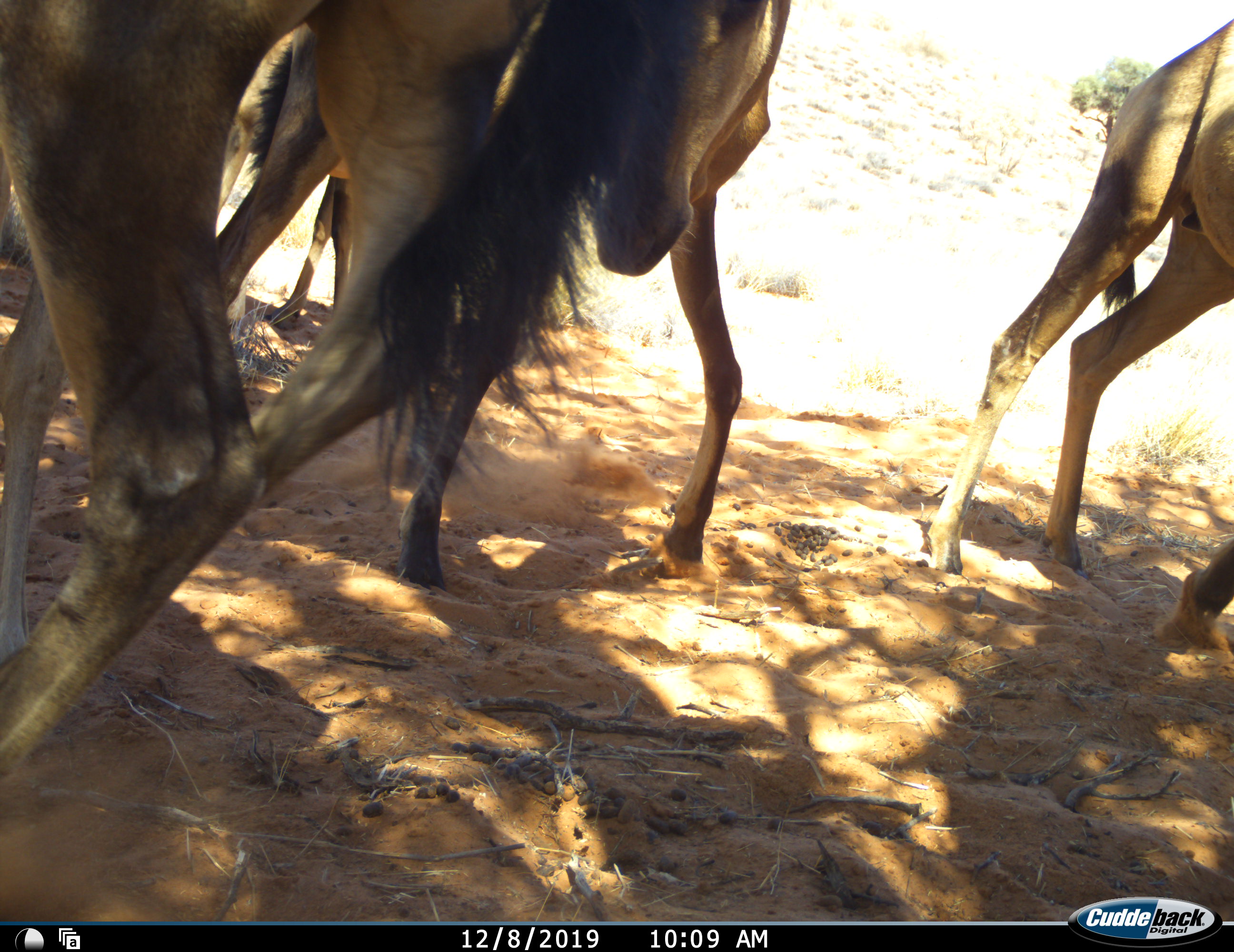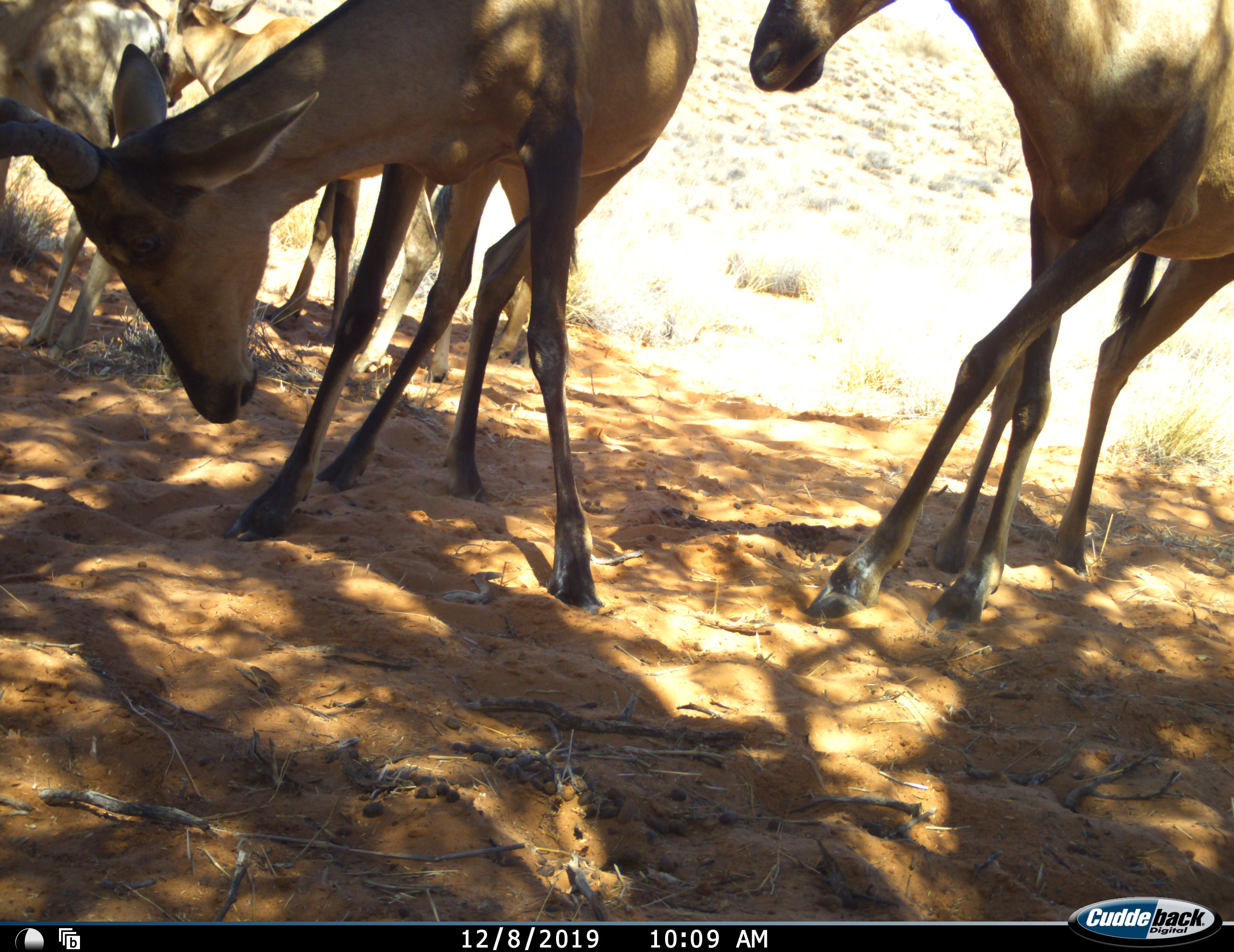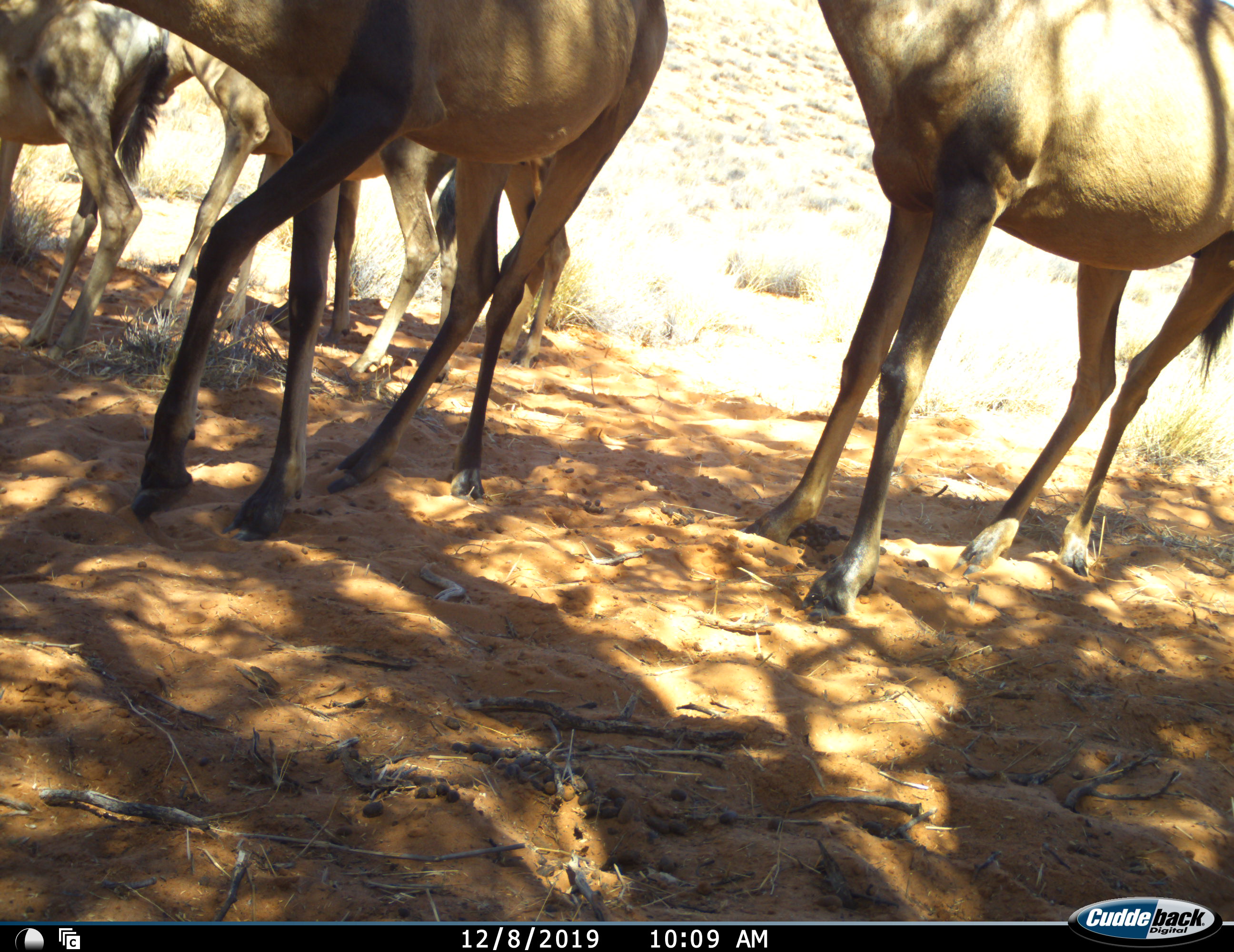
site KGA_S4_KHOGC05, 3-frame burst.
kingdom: Animalia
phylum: Chordata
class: Mammalia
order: Artiodactyla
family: Bovidae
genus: Alcelaphus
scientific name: Alcelaphus buselaphus caama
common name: red hartebeest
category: hartebeestred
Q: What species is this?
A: Hartebeestred (red hartebeest) (Alcelaphus buselaphus caama).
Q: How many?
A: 6.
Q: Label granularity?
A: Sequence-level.